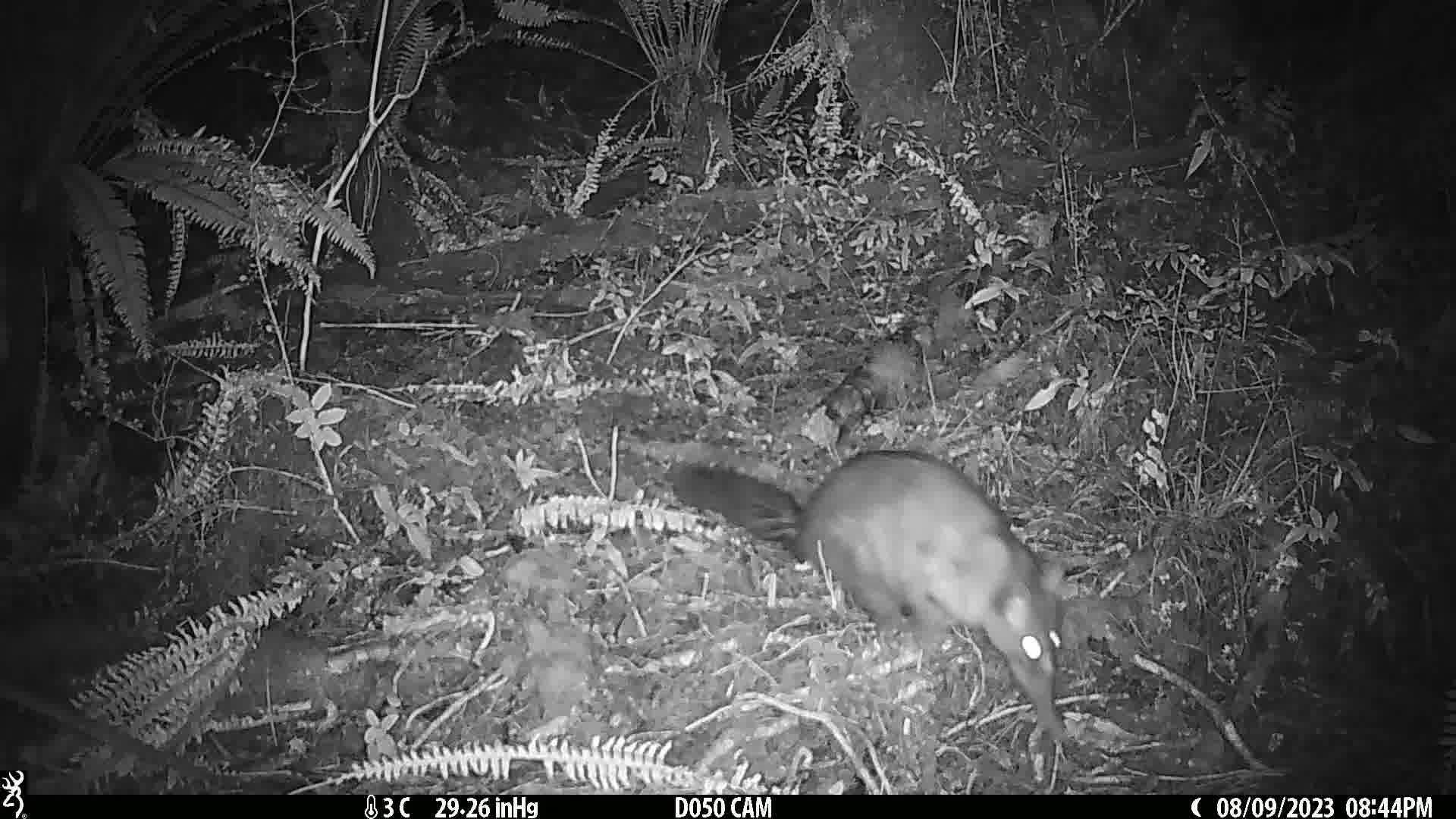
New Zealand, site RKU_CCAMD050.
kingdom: Animalia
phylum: Chordata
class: Mammalia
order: Diprotodontia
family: Phalangeridae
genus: Trichosurus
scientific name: Trichosurus vulpecula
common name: common brushtail possum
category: possum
Possum (common brushtail possum) (Trichosurus vulpecula).